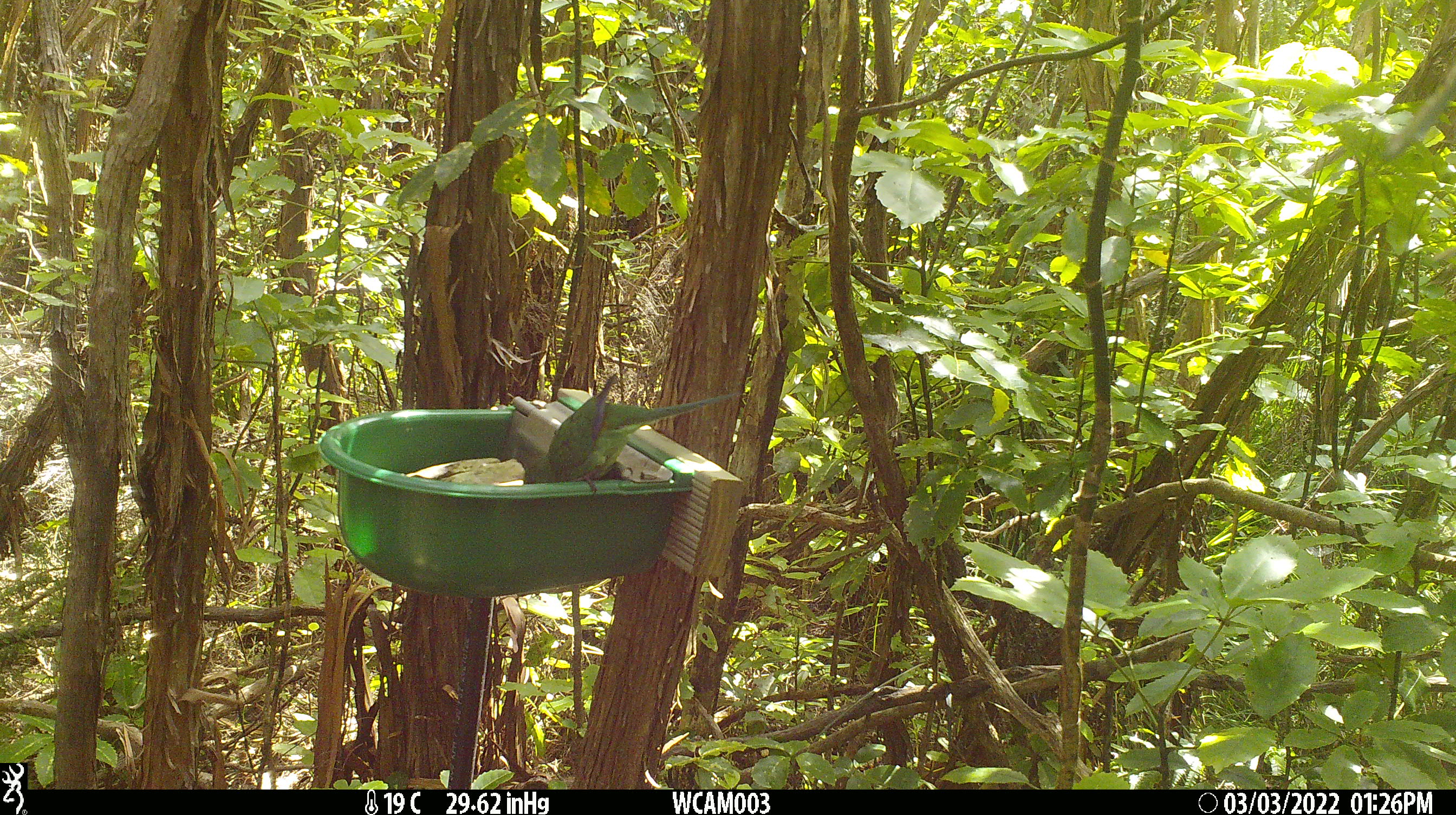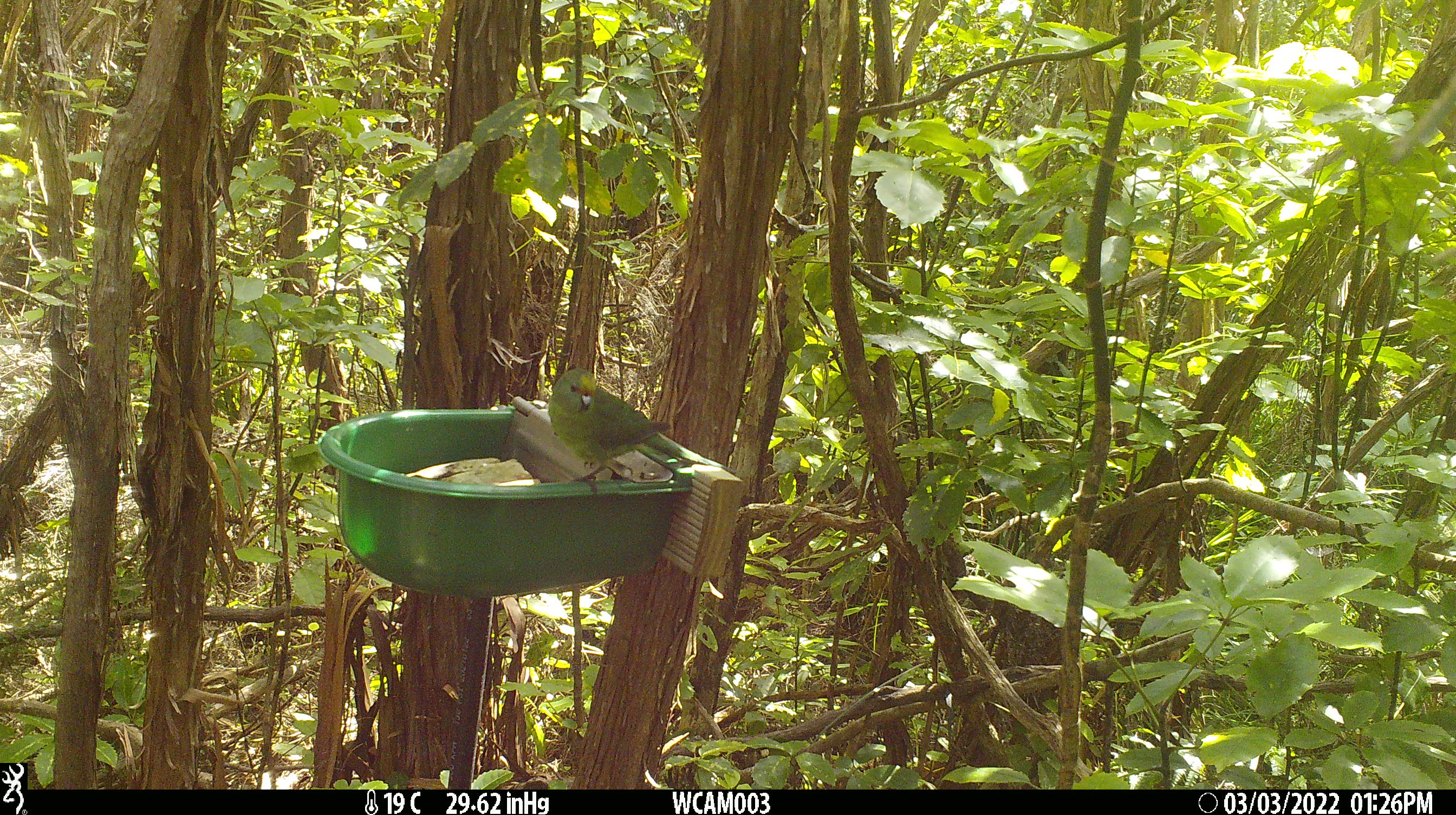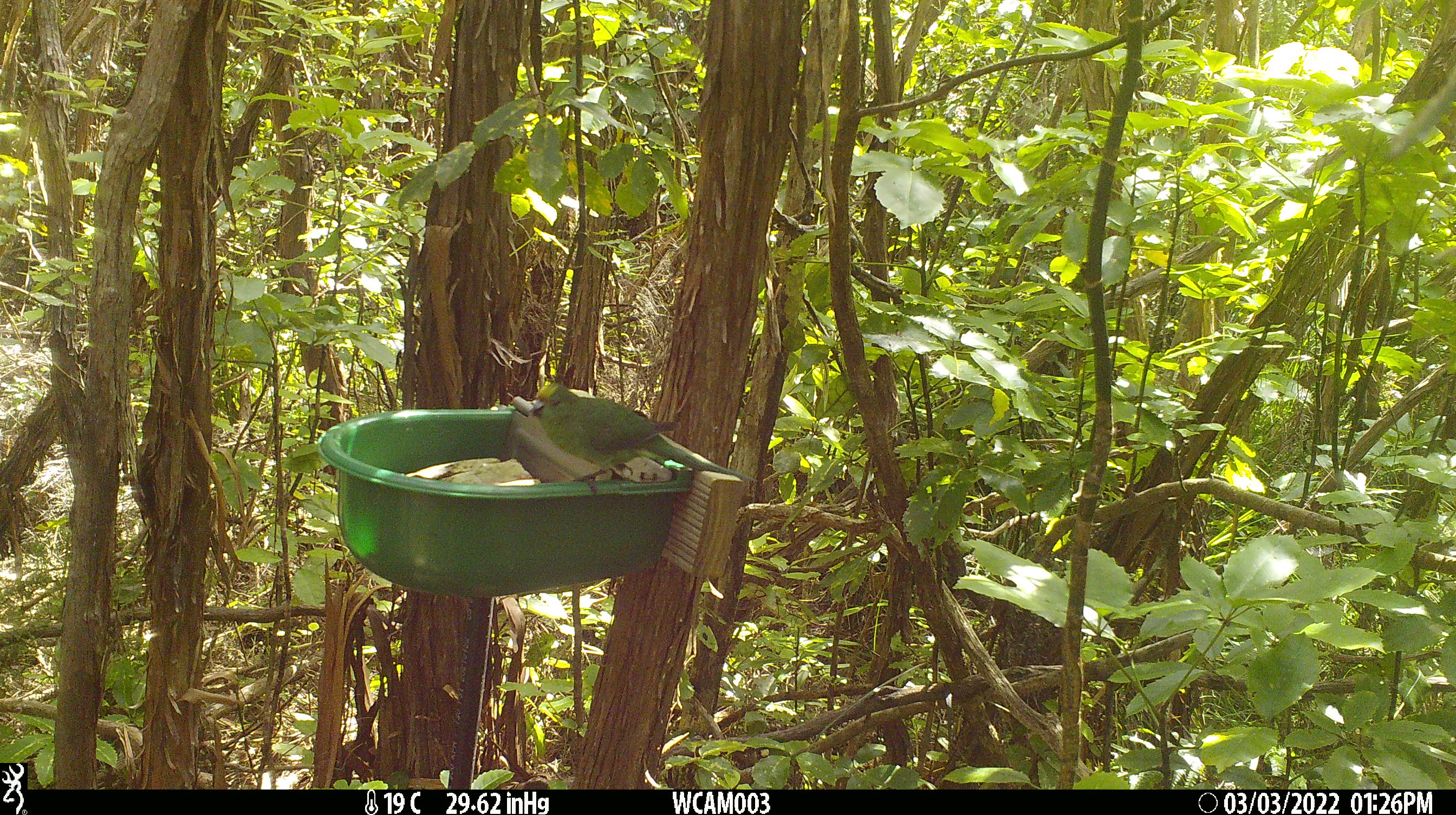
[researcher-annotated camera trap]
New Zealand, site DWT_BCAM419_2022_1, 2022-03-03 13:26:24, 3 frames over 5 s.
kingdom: Animalia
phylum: Chordata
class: Aves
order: Psittaciformes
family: Psittaculidae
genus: Cyanoramphus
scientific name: Cyanoramphus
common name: parakeet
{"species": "parakeet (Cyanoramphus)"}